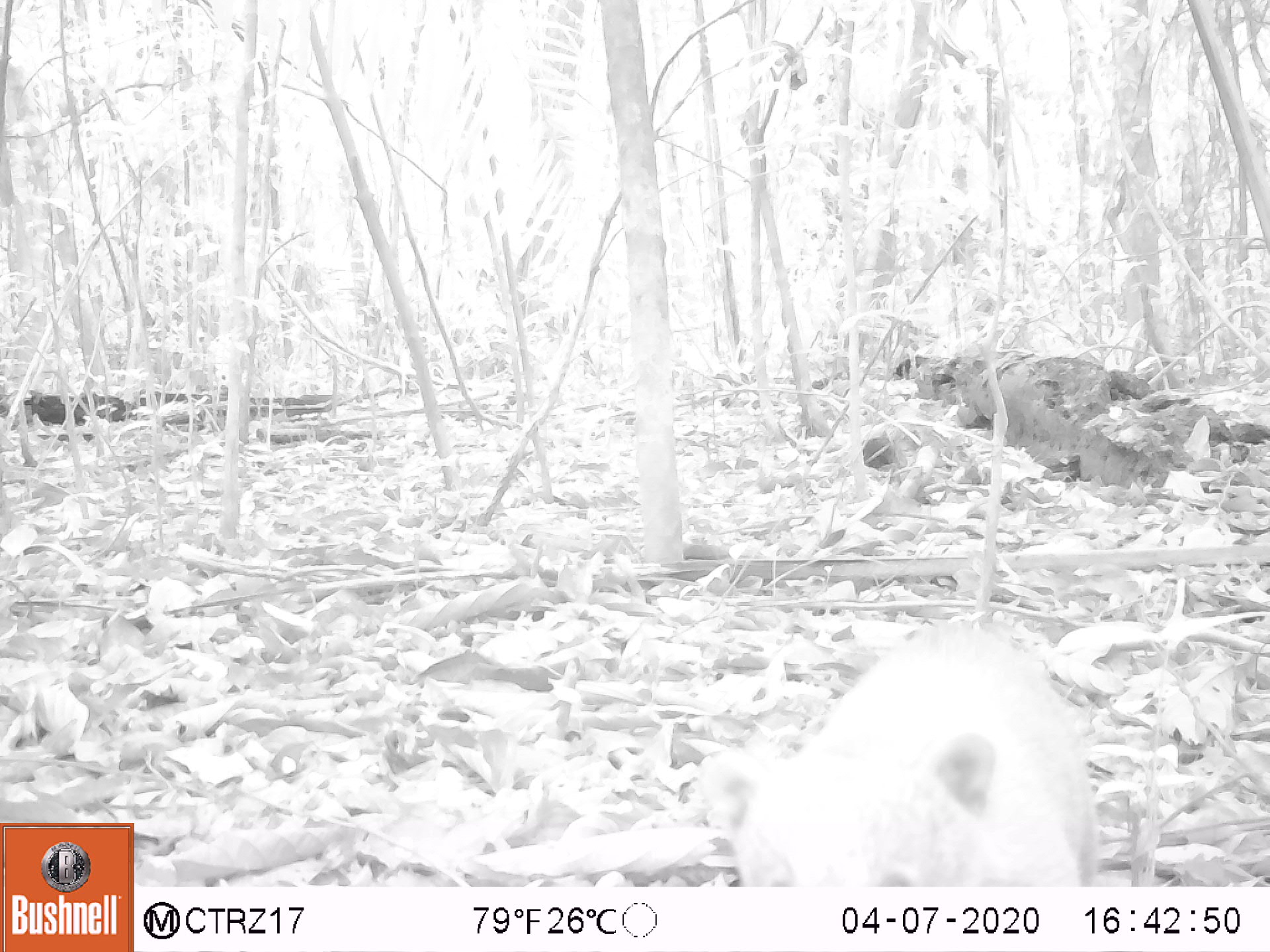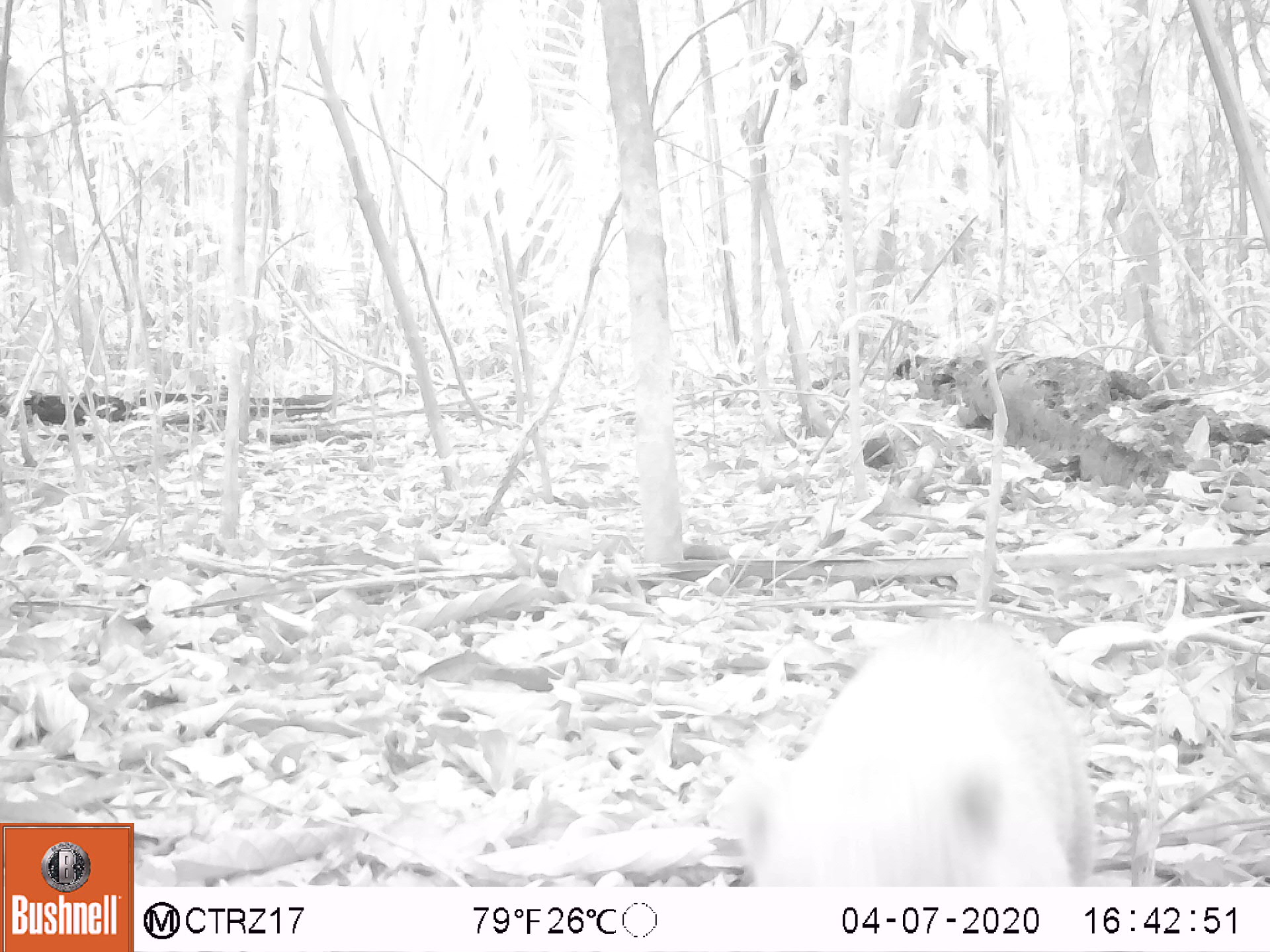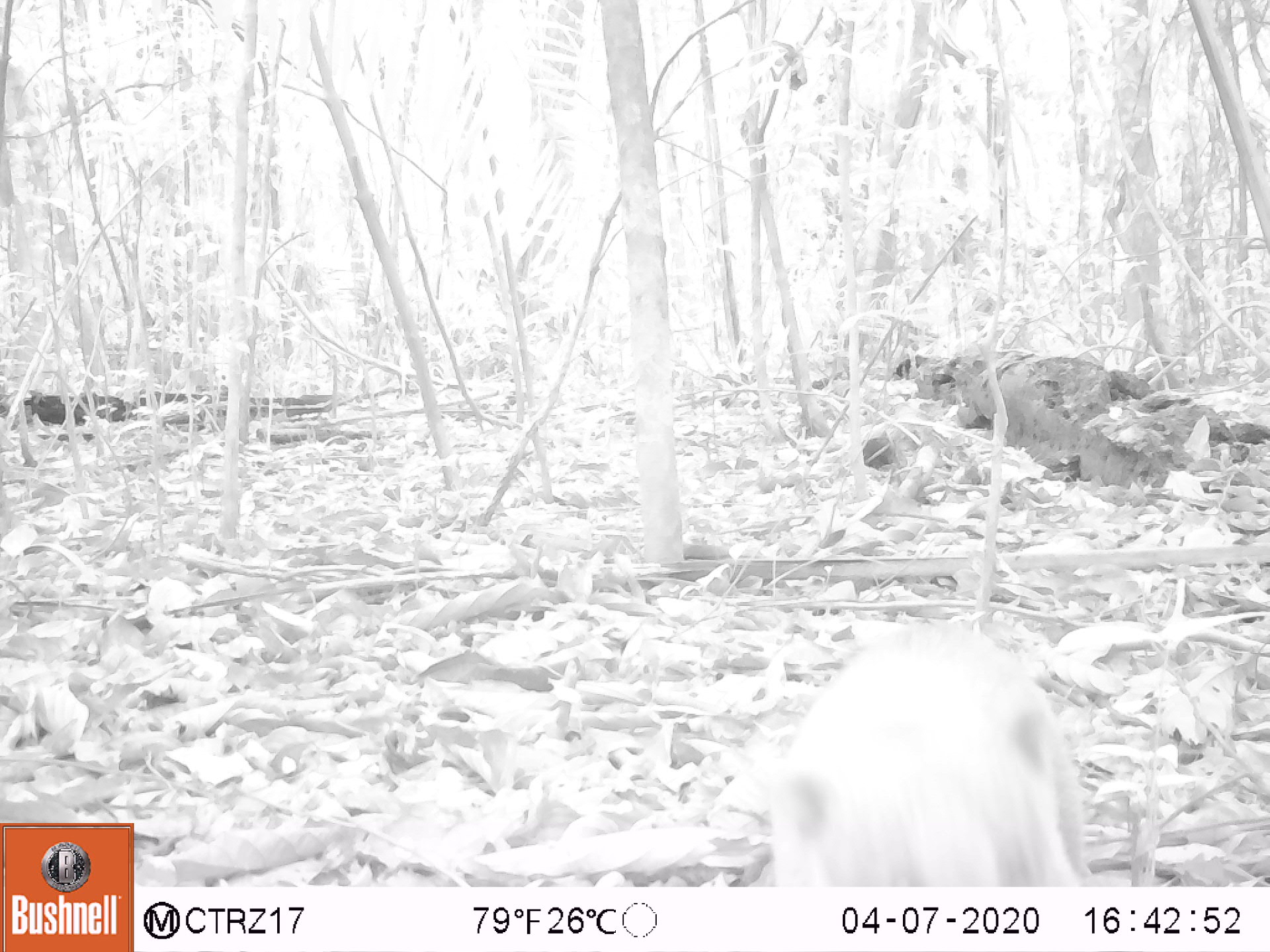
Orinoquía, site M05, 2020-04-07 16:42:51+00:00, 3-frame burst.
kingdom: Animalia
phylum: Chordata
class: Mammalia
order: Carnivora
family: Procyonidae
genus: Nasua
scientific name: Nasua nasua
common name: south american coati